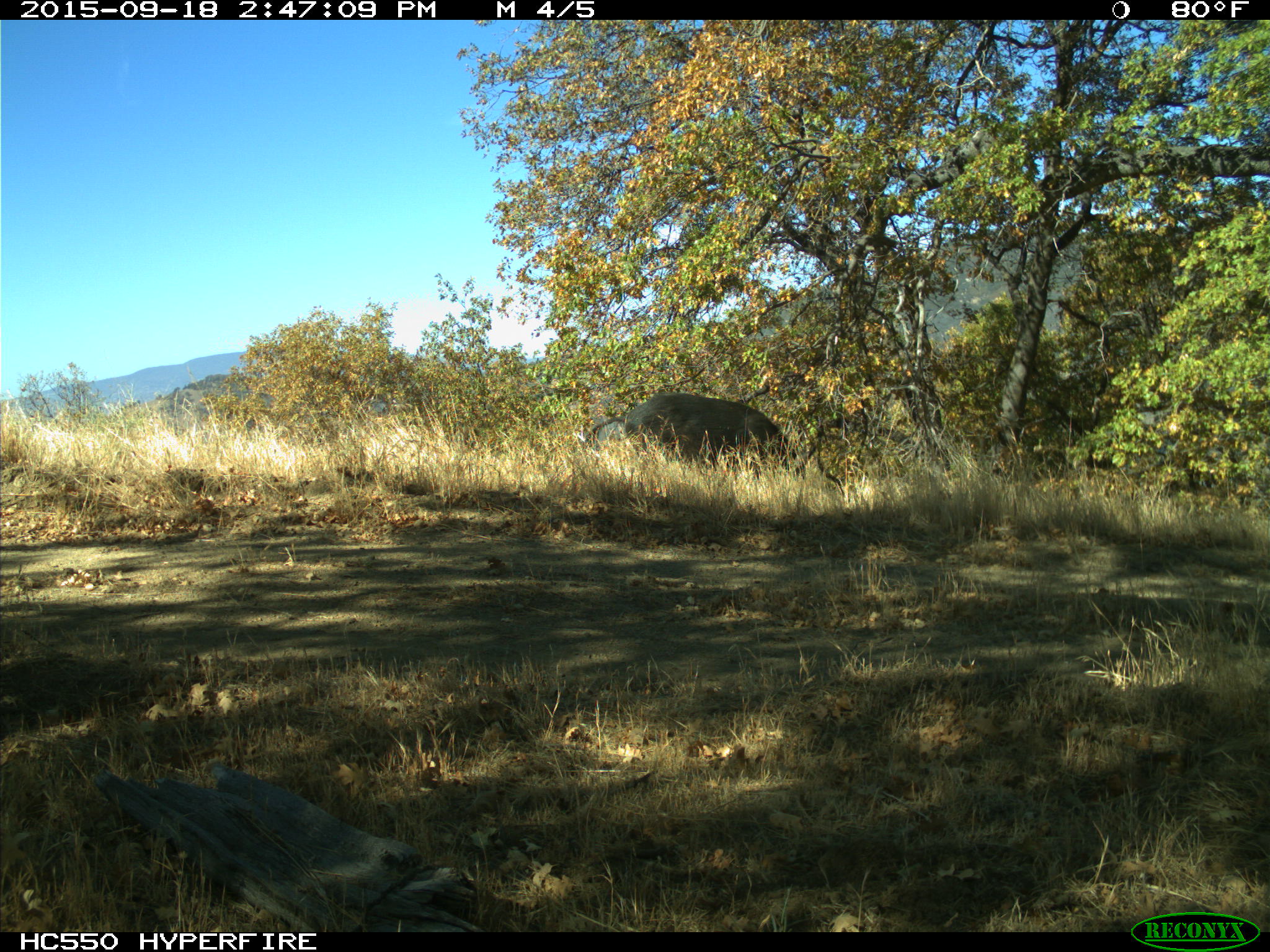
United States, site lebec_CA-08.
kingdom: Animalia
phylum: Chordata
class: Mammalia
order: Artiodactyla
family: Suidae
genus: Sus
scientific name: Sus scrofa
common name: wild boar